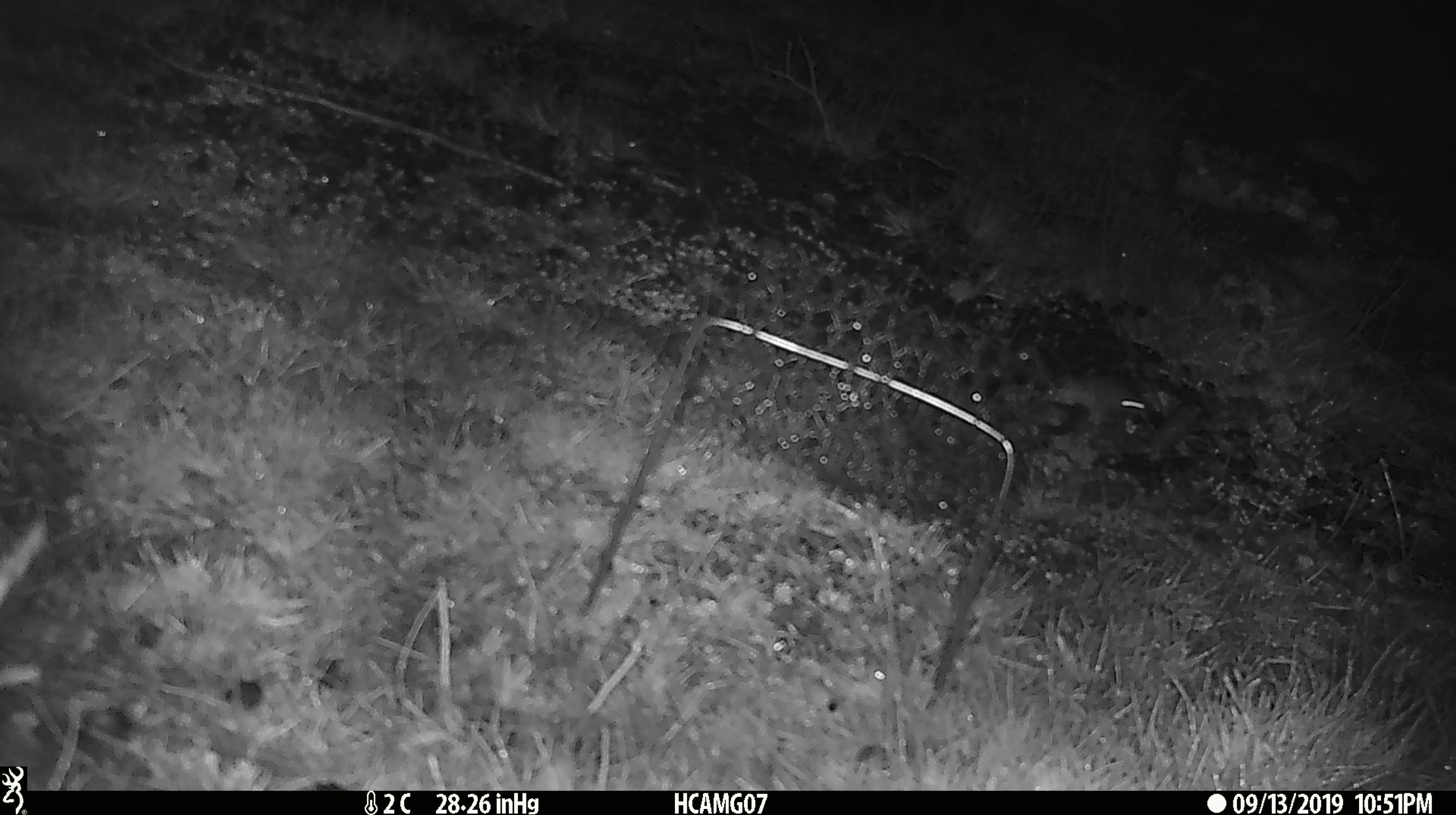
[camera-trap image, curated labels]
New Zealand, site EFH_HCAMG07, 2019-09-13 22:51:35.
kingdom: Animalia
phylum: Chordata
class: Mammalia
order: Rodentia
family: Muridae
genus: Mus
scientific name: Mus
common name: mouse